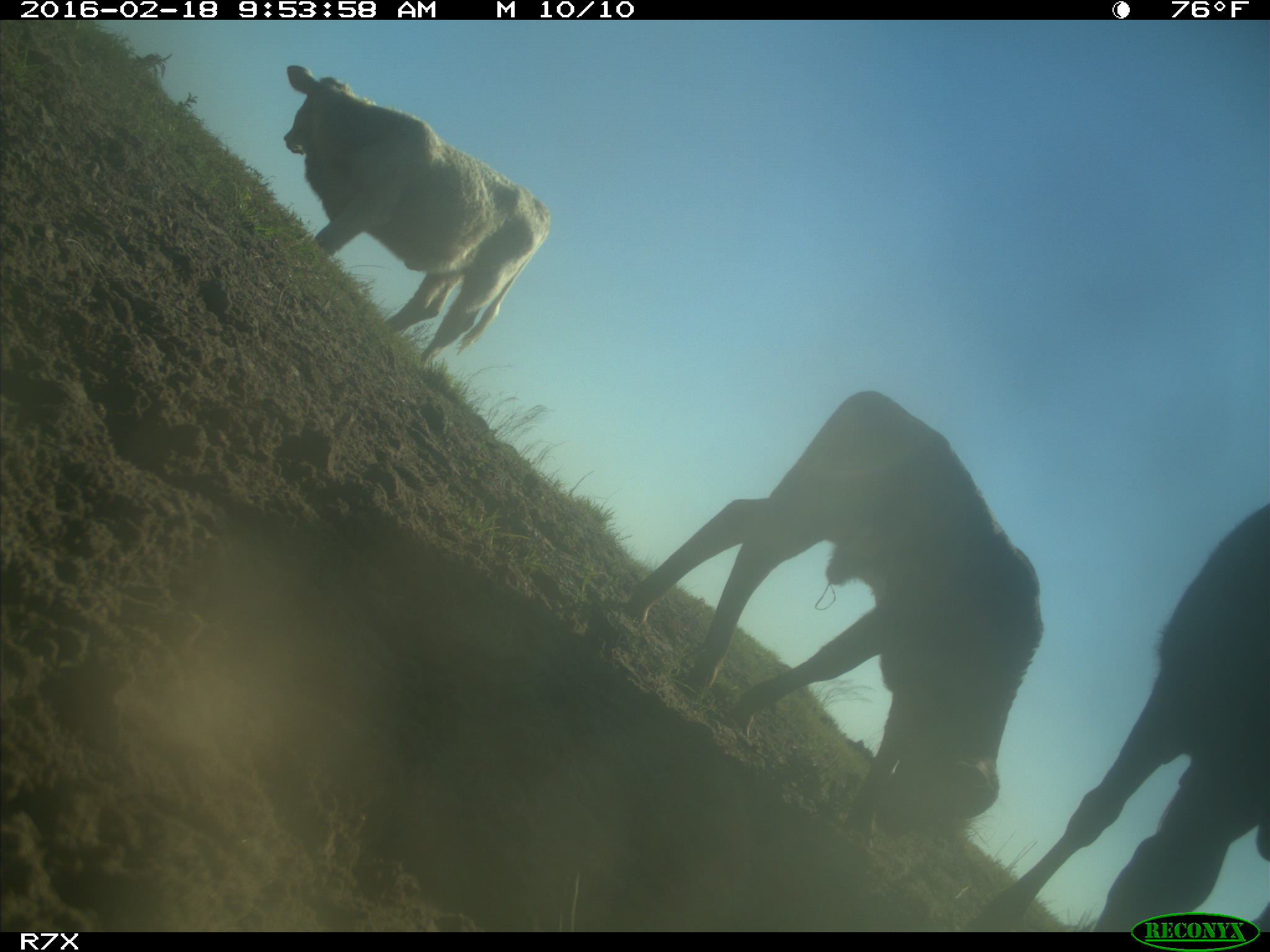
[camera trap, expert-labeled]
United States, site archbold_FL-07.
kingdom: Animalia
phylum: Chordata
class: Mammalia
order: Artiodactyla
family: Bovidae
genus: Bos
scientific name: Bos taurus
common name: domestic cow